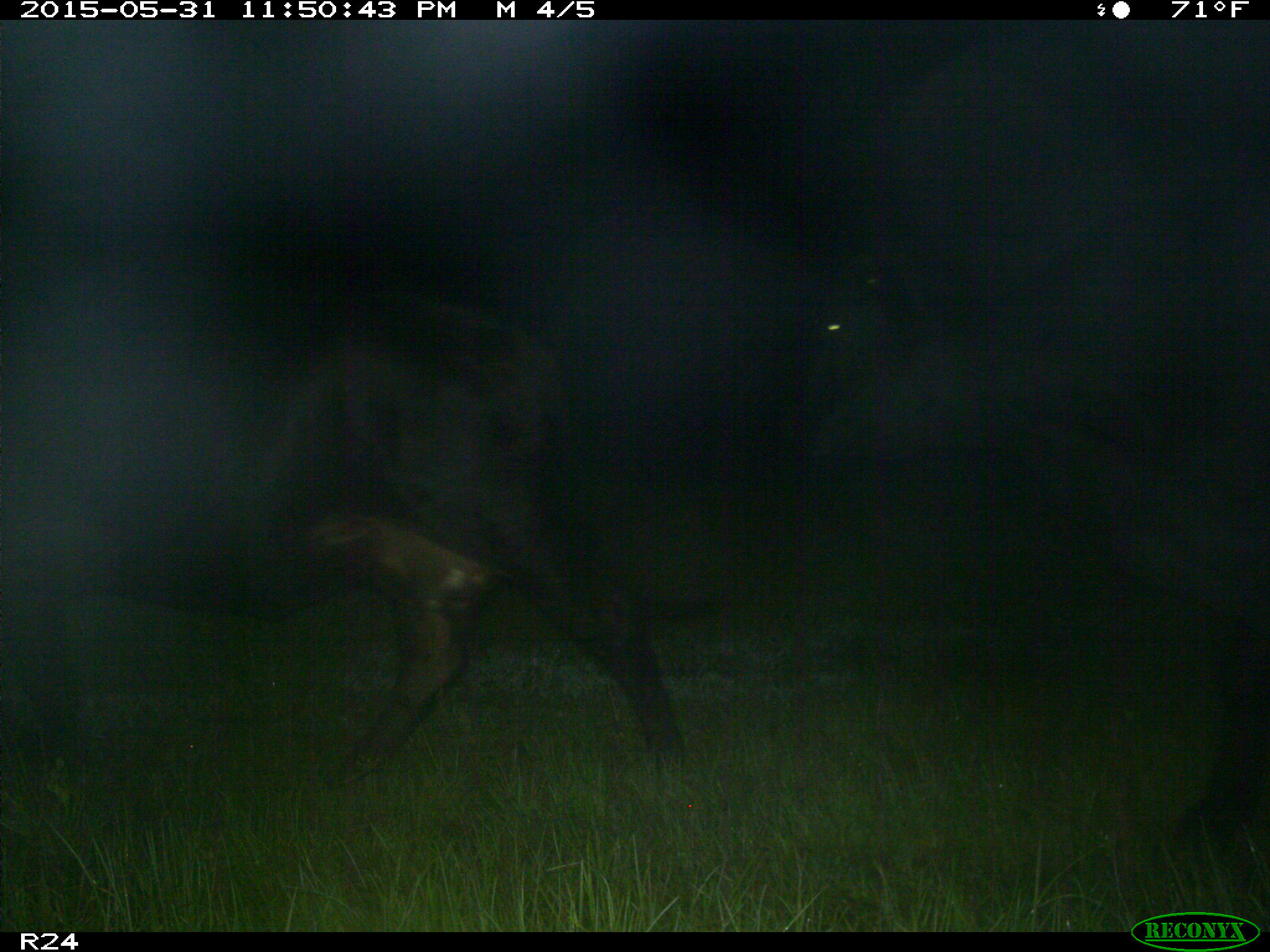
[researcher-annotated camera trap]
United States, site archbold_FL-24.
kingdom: Animalia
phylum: Chordata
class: Mammalia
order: Artiodactyla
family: Bovidae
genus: Bos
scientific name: Bos taurus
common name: domestic cow